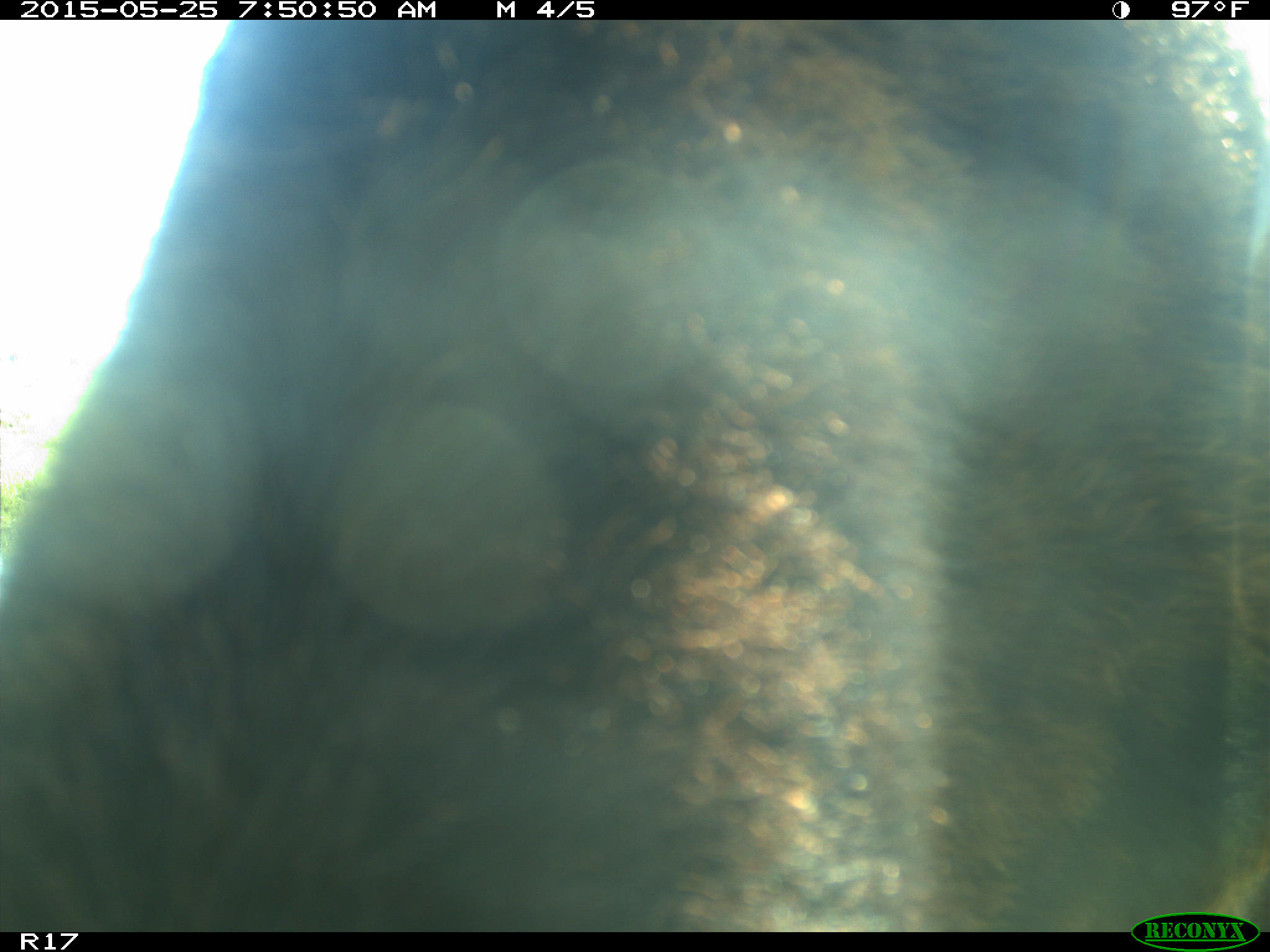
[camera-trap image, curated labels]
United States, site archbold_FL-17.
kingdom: Animalia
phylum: Chordata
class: Mammalia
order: Artiodactyla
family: Bovidae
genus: Bos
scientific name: Bos taurus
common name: domestic cow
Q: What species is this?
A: Bos taurus (domestic cow).